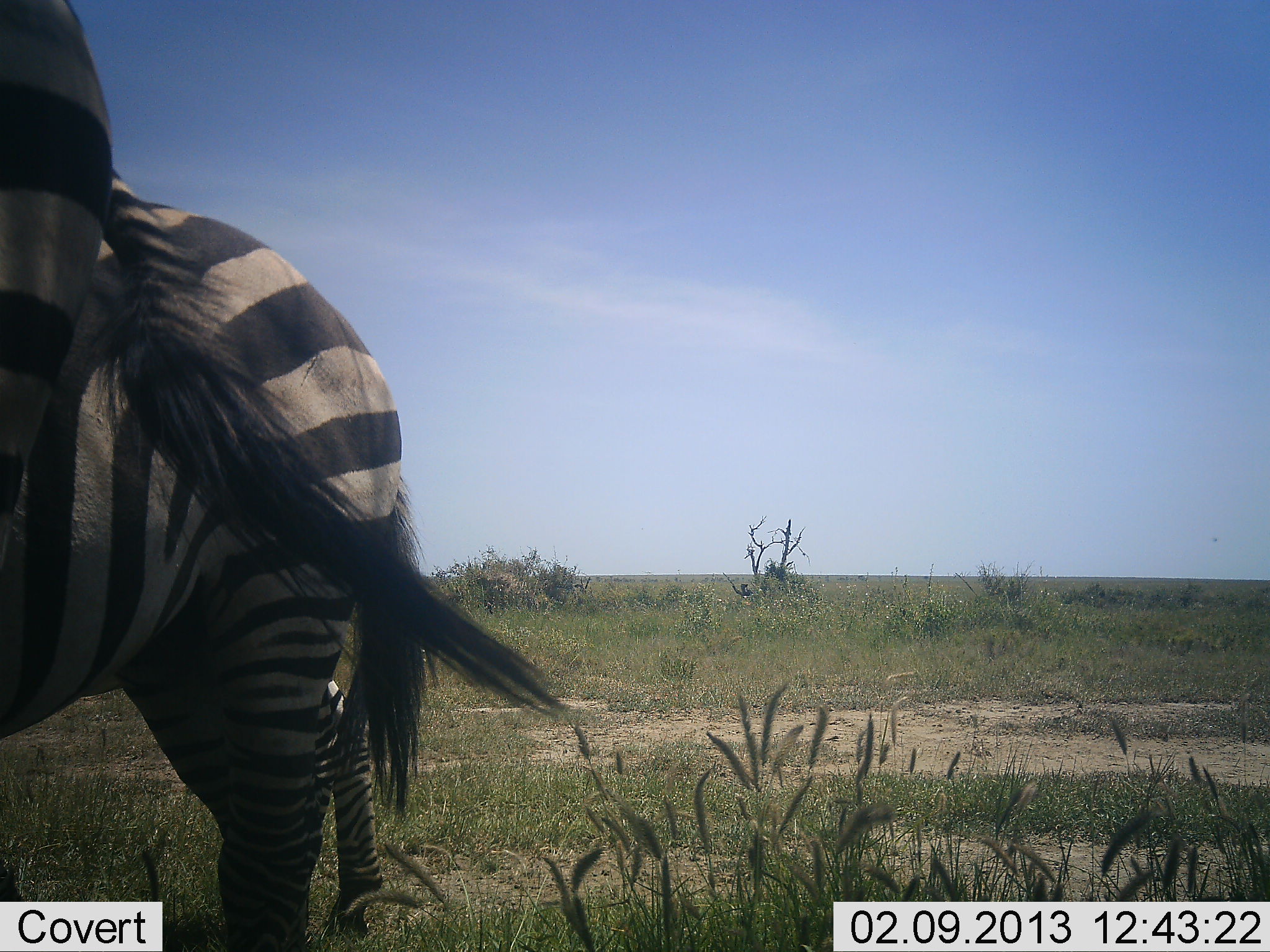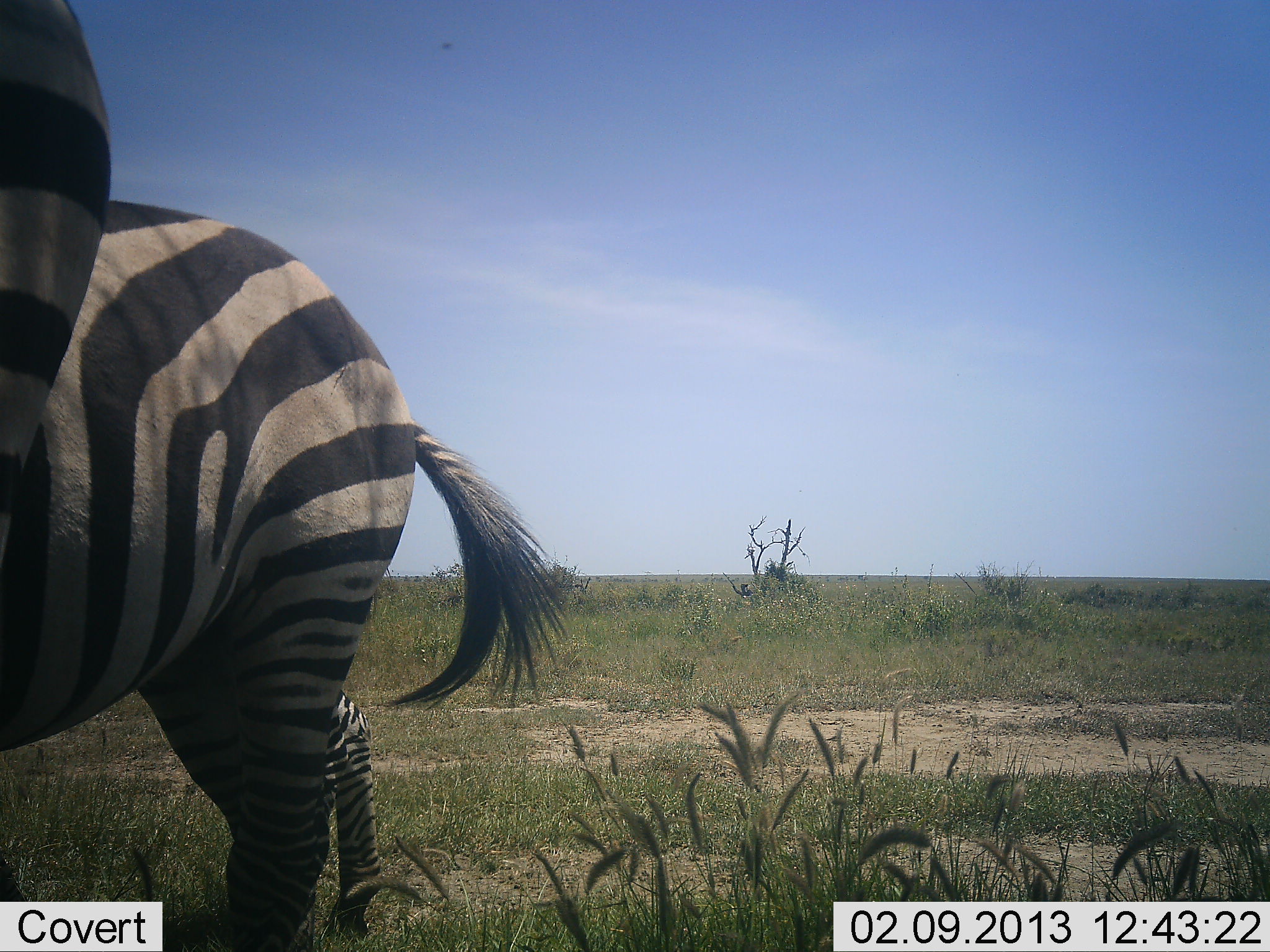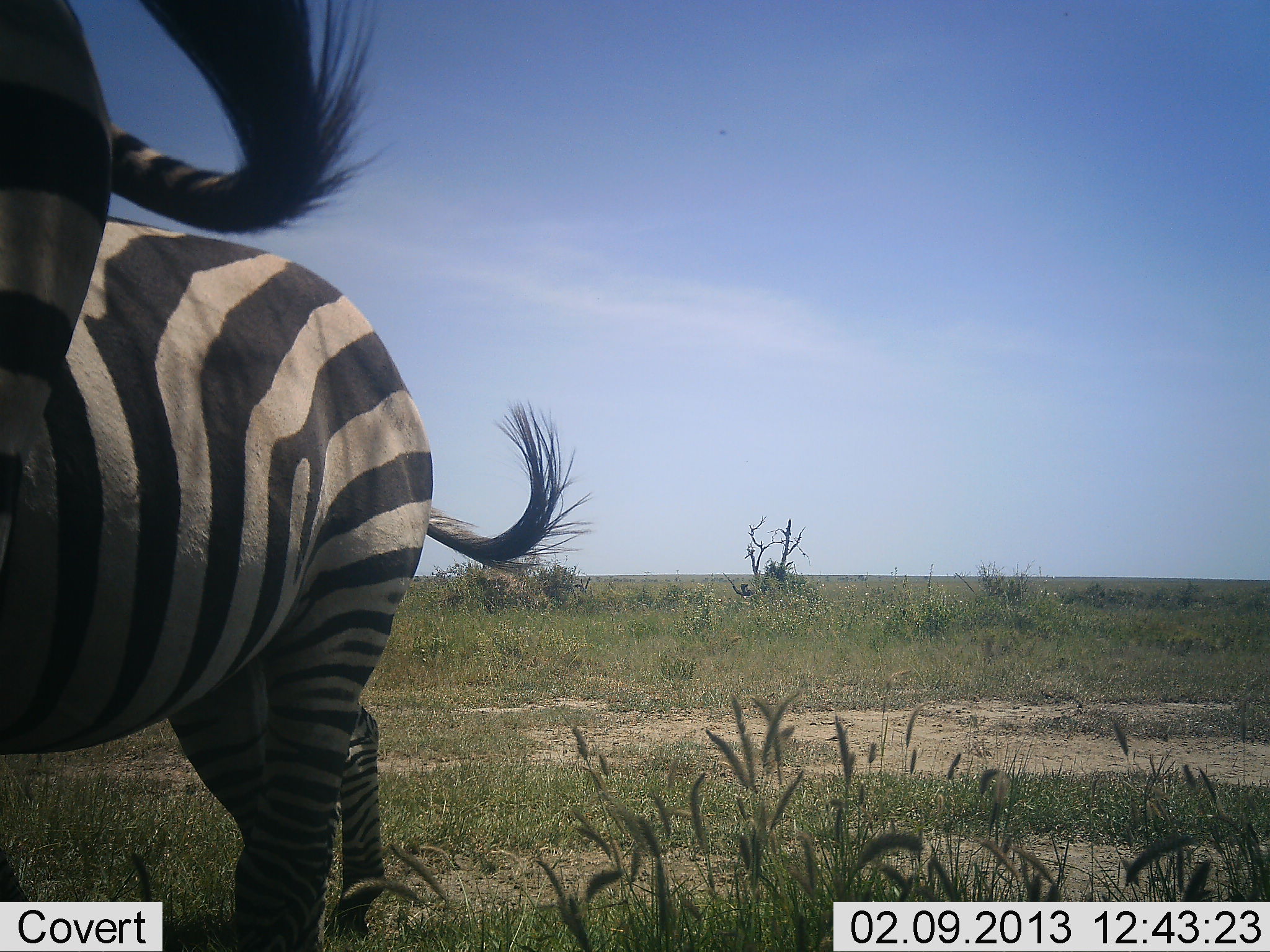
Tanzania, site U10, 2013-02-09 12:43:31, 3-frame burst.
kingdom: Animalia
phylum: Chordata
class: Mammalia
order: Perissodactyla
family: Equidae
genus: Equus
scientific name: Equus quagga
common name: plains zebra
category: zebra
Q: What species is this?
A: Zebra (plains zebra) (Equus quagga).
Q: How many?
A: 2.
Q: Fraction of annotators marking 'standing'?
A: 95%.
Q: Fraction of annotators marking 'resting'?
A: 0%.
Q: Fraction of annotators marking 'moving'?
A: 5%.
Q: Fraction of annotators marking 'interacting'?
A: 0%.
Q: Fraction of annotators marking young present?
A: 14%.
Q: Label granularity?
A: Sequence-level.